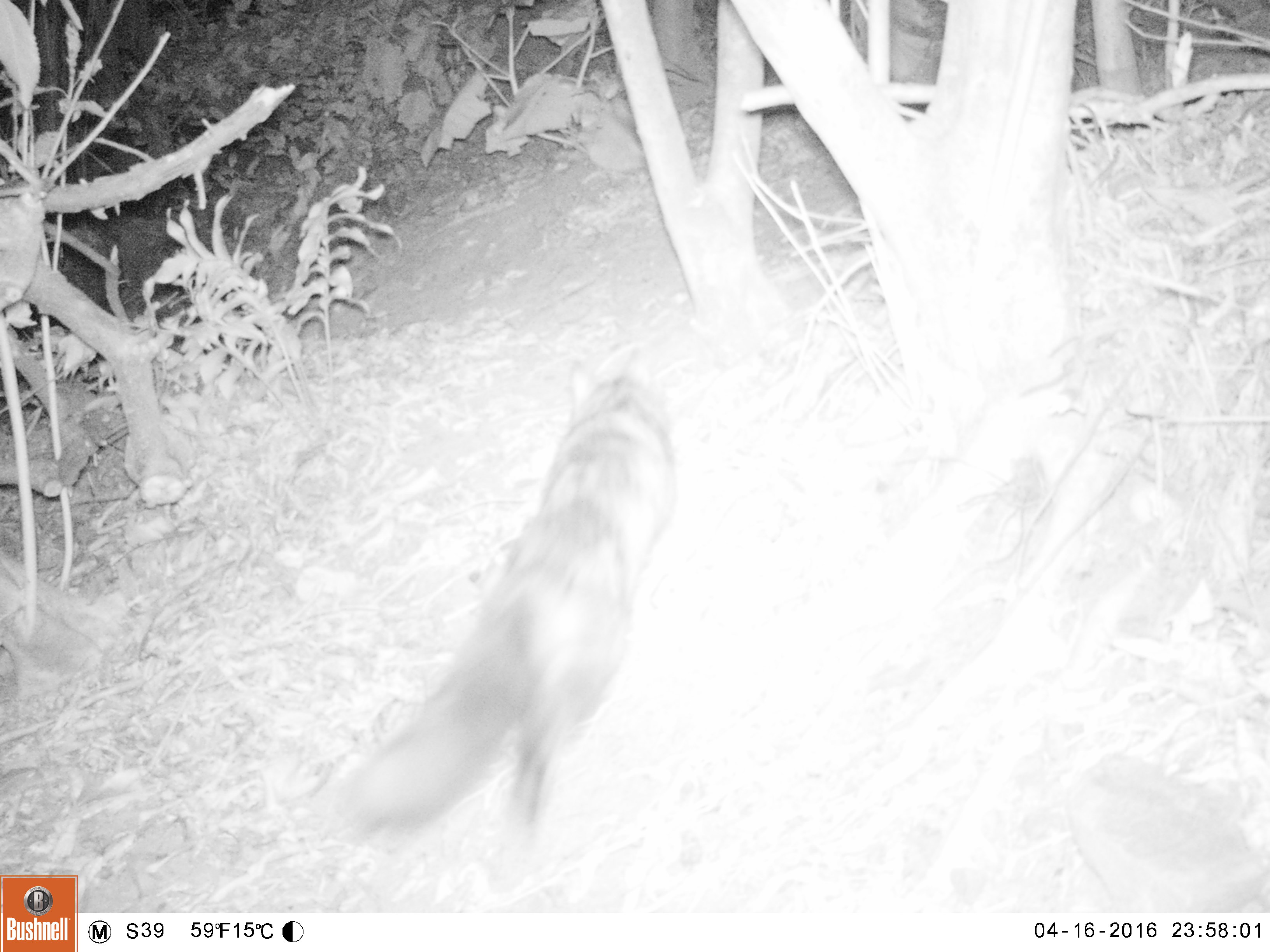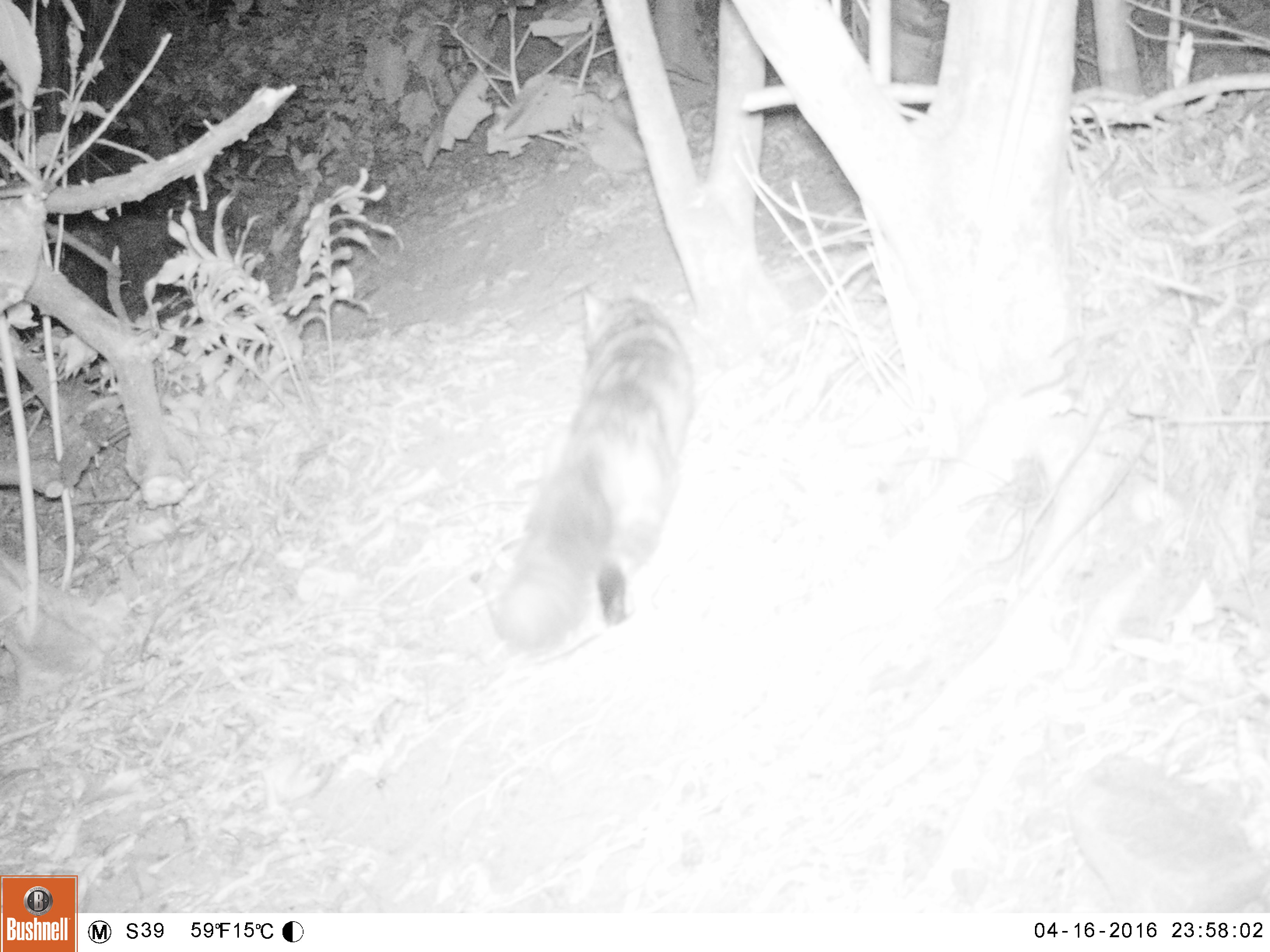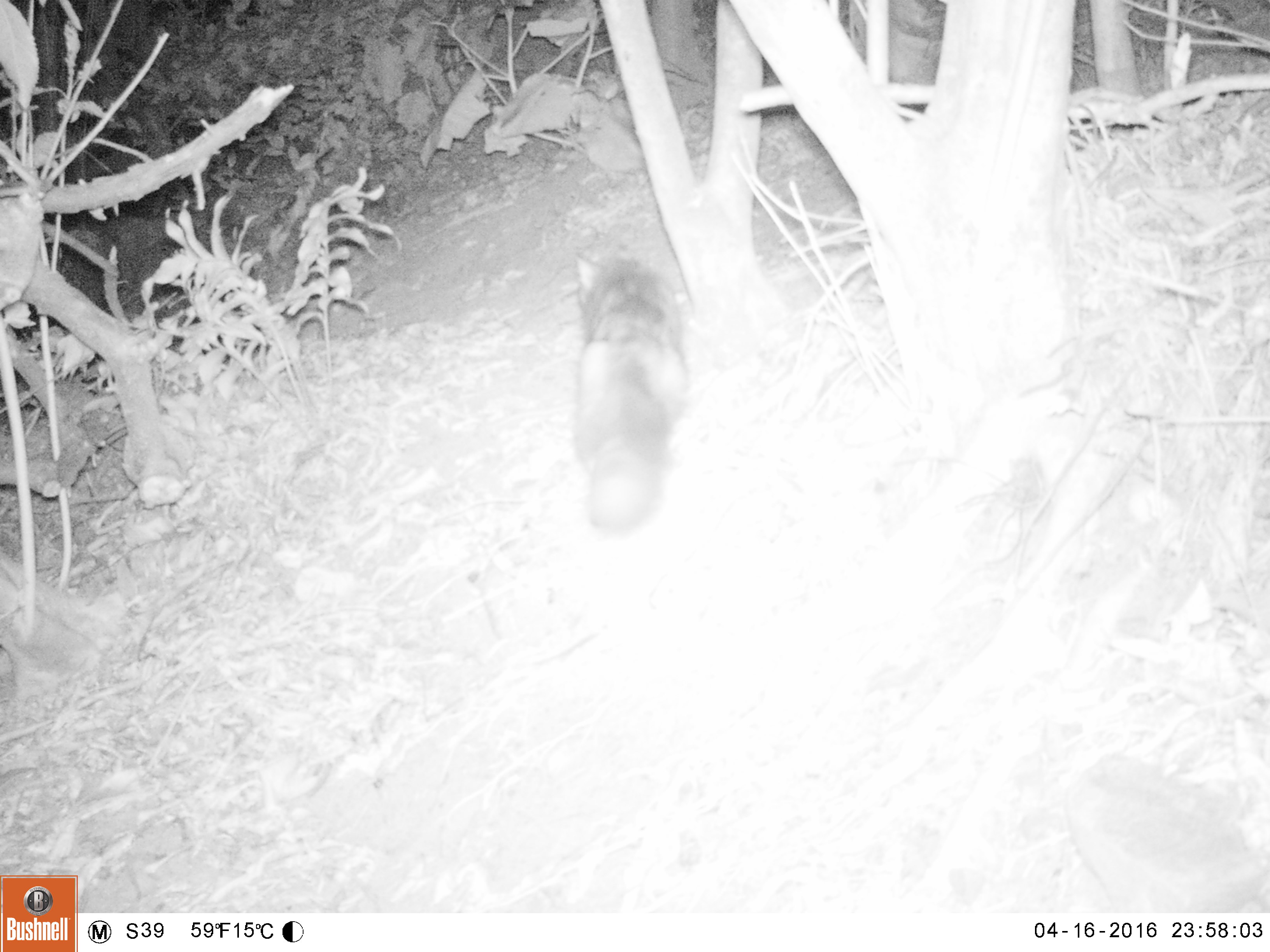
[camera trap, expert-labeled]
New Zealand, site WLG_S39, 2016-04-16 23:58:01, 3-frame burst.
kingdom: Animalia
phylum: Chordata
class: Mammalia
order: Carnivora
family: Felidae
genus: Felis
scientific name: Felis catus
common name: domestic cat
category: cat